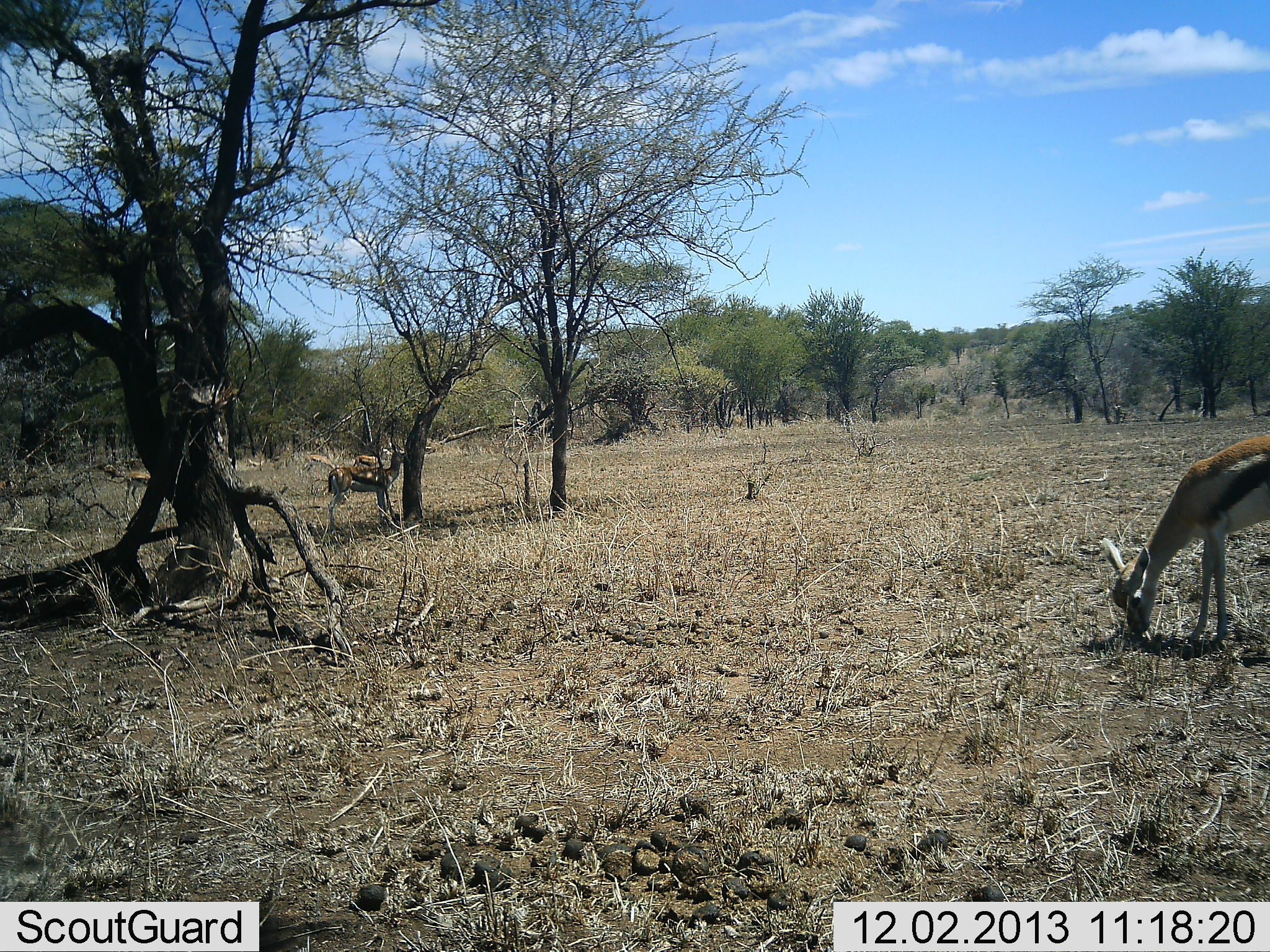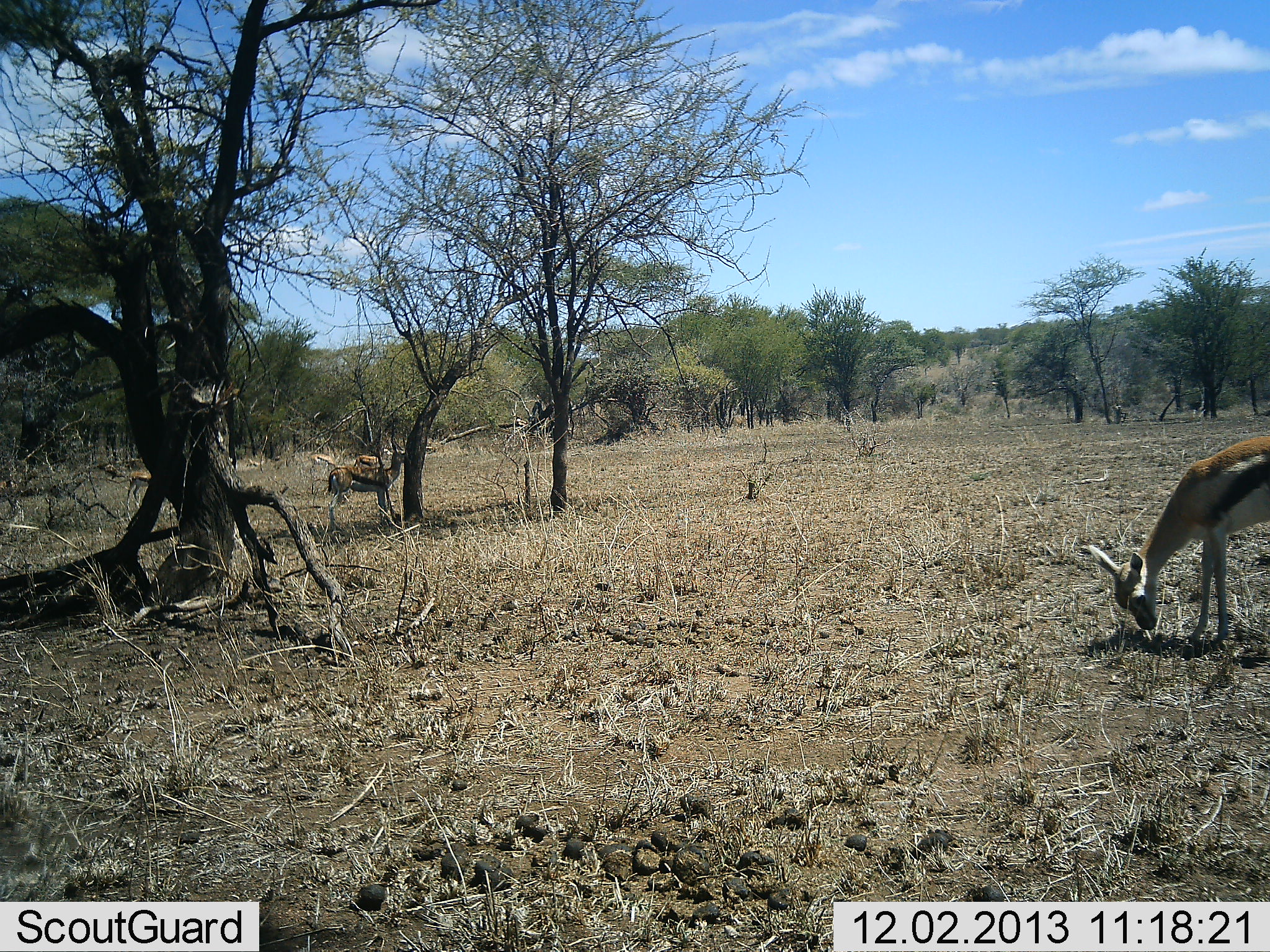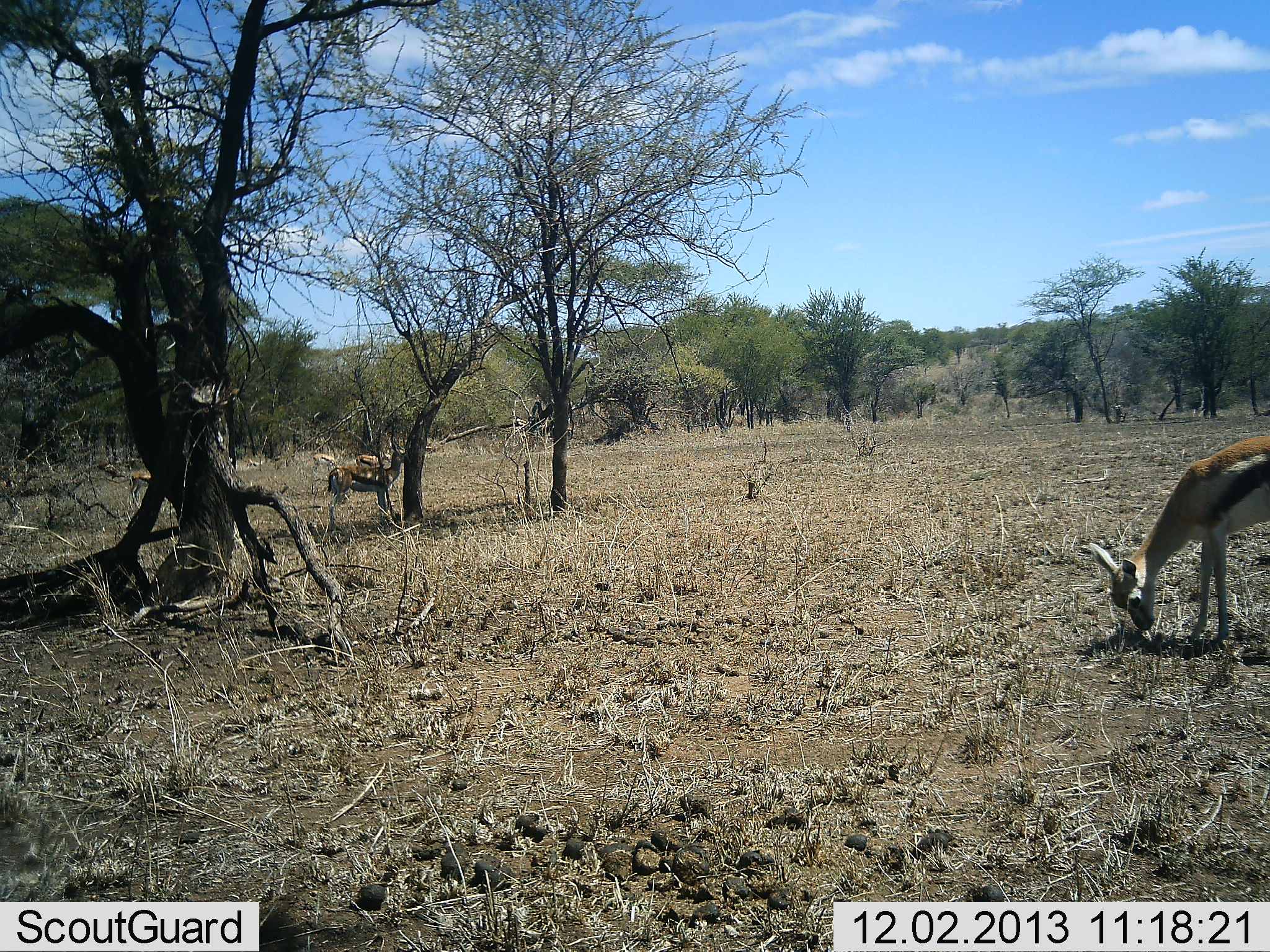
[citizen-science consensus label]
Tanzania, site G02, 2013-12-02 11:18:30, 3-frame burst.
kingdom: Animalia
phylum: Chordata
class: Mammalia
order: Artiodactyla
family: Bovidae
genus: Eudorcas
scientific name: Eudorcas thomsonii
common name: thomson's gazelle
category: gazellethomsons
Gazellethomsons (thomson's gazelle) (Eudorcas thomsonii), count 2. Behavior (volunteer vote fractions): standing 40%, resting 0%, moving 0%, interacting 0%. Young present (vote fraction): 0%. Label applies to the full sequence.